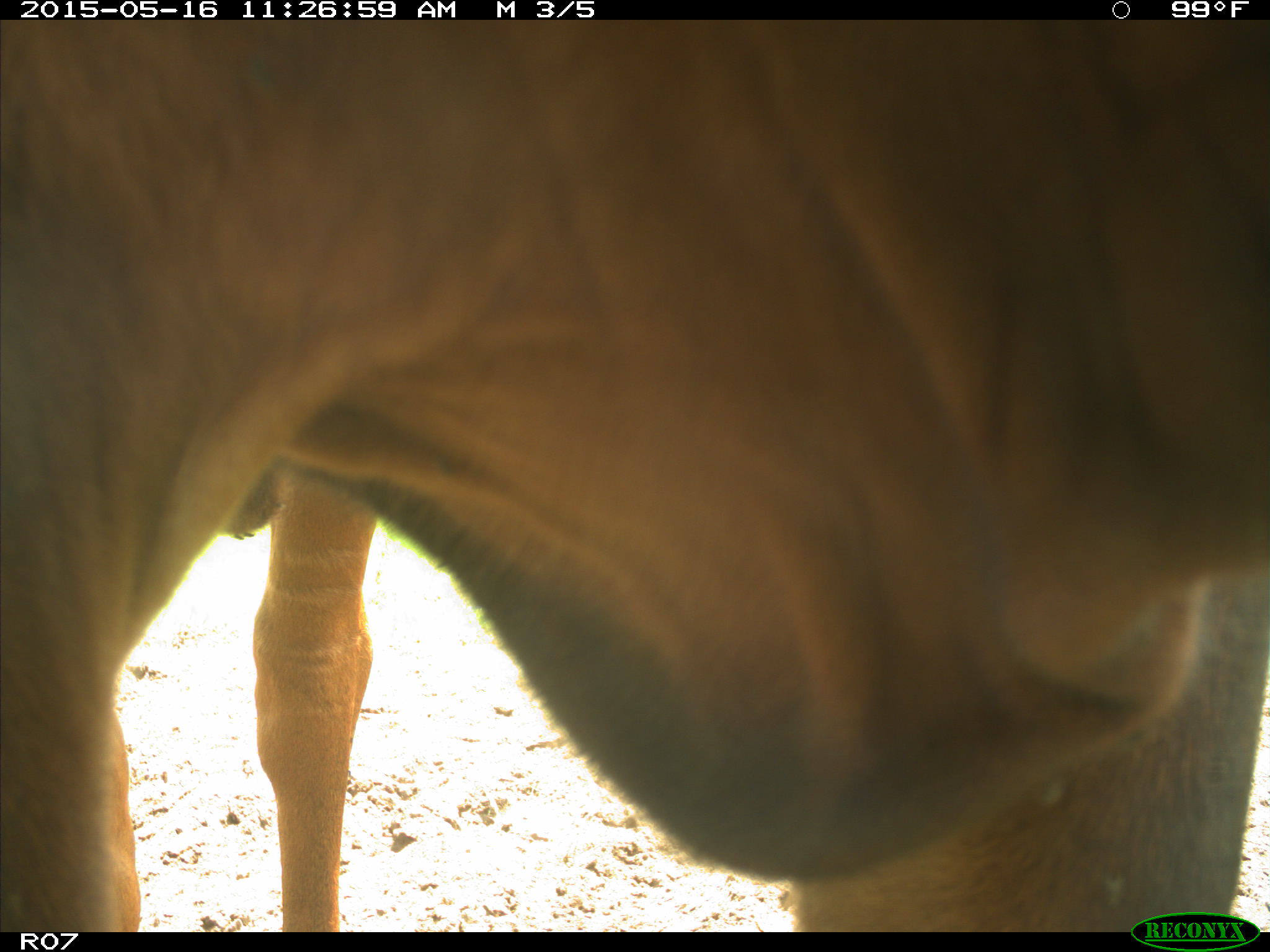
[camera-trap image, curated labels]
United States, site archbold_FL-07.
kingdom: Animalia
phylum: Chordata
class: Mammalia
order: Artiodactyla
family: Bovidae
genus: Bos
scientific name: Bos taurus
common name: domestic cow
Bos taurus (domestic cow).